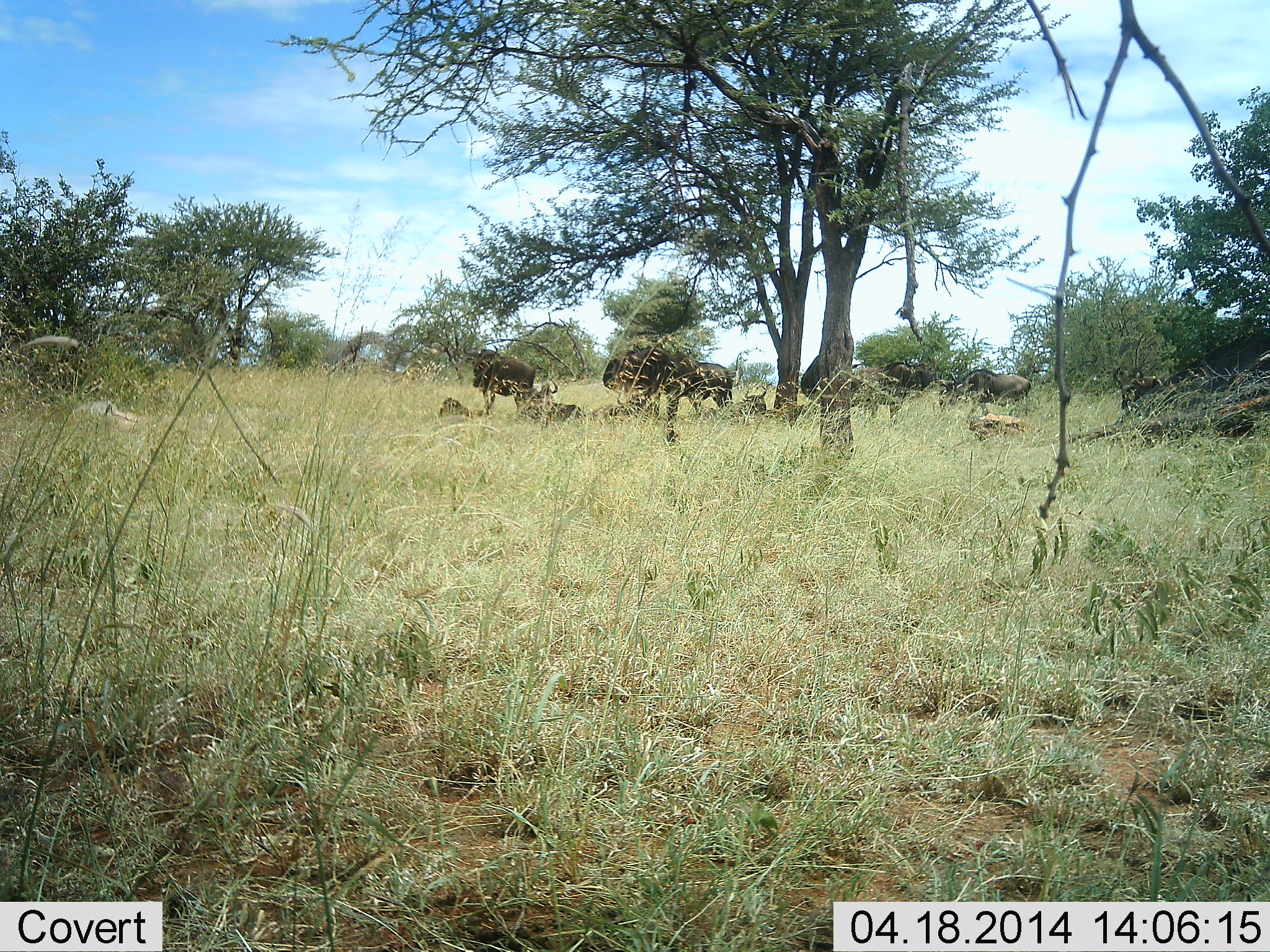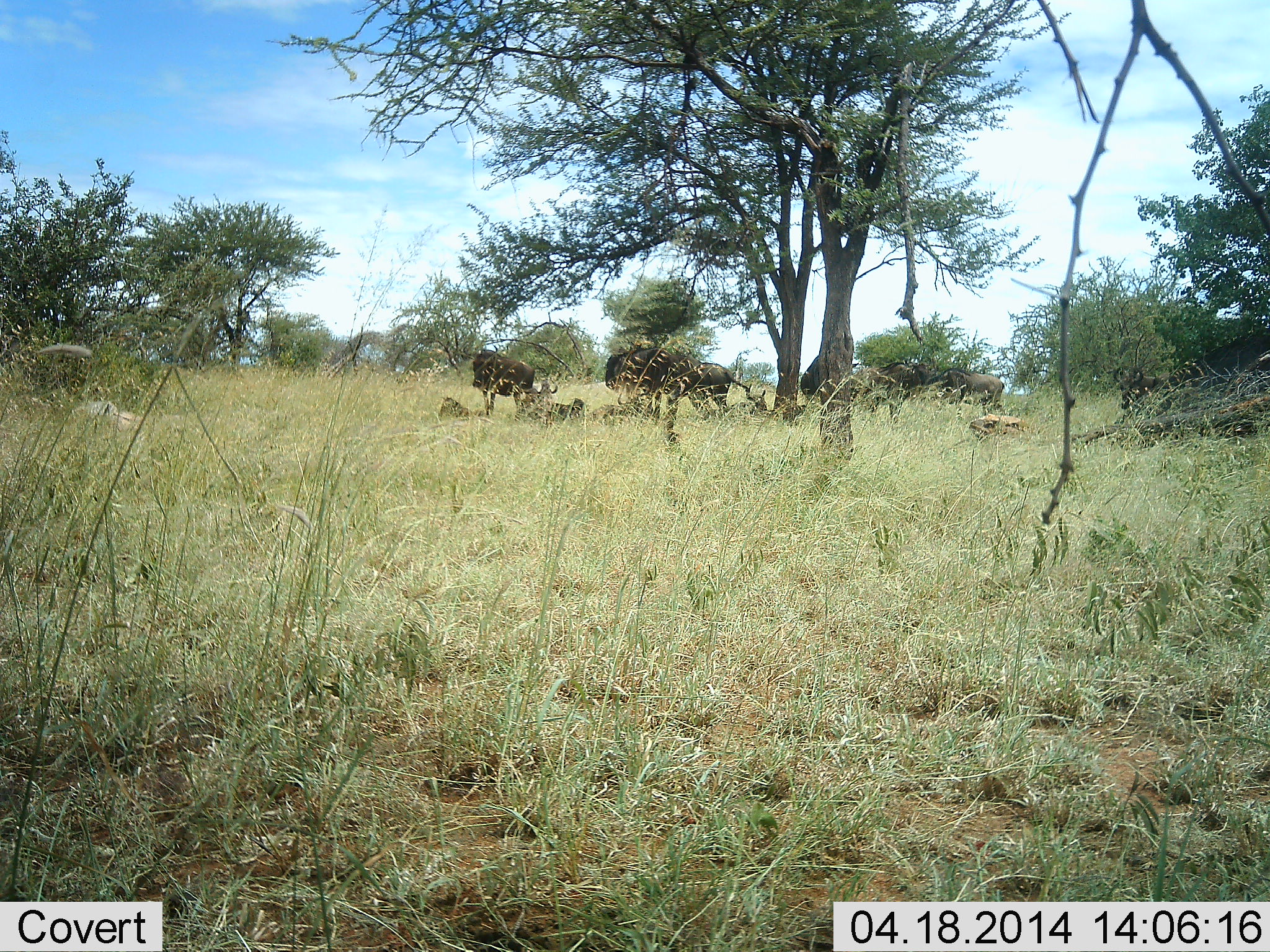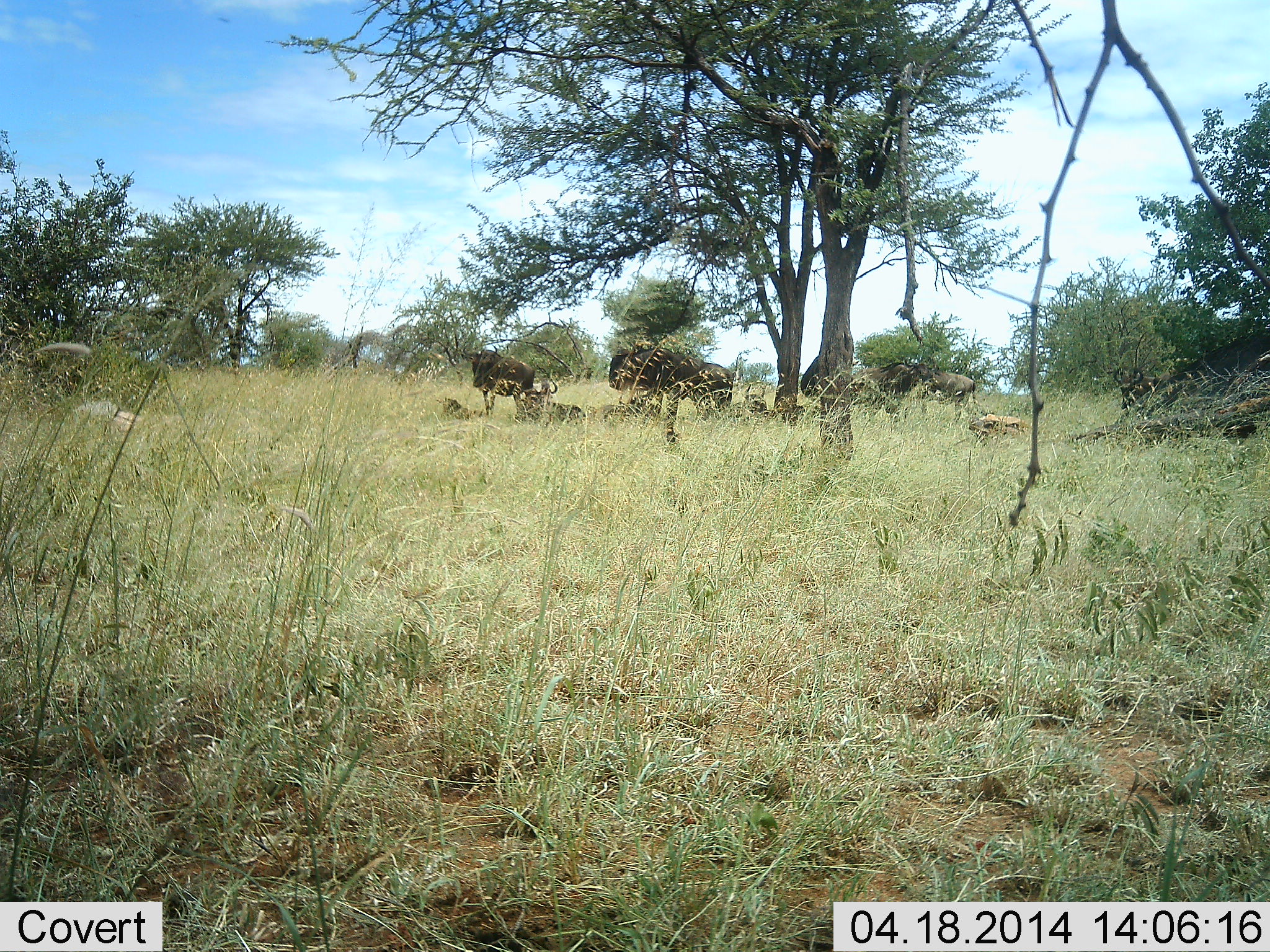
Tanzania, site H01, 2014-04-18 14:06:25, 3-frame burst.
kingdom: Animalia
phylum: Chordata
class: Mammalia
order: Artiodactyla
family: Bovidae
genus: Connochaetes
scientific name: Connochaetes taurinus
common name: blue wildebeest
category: wildebeest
Wildebeest (blue wildebeest) (Connochaetes taurinus), count 9. Behavior (volunteer vote fractions): standing 100%, resting 60%, moving 50%, interacting 10%. Young present (vote fraction): 40%. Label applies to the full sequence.